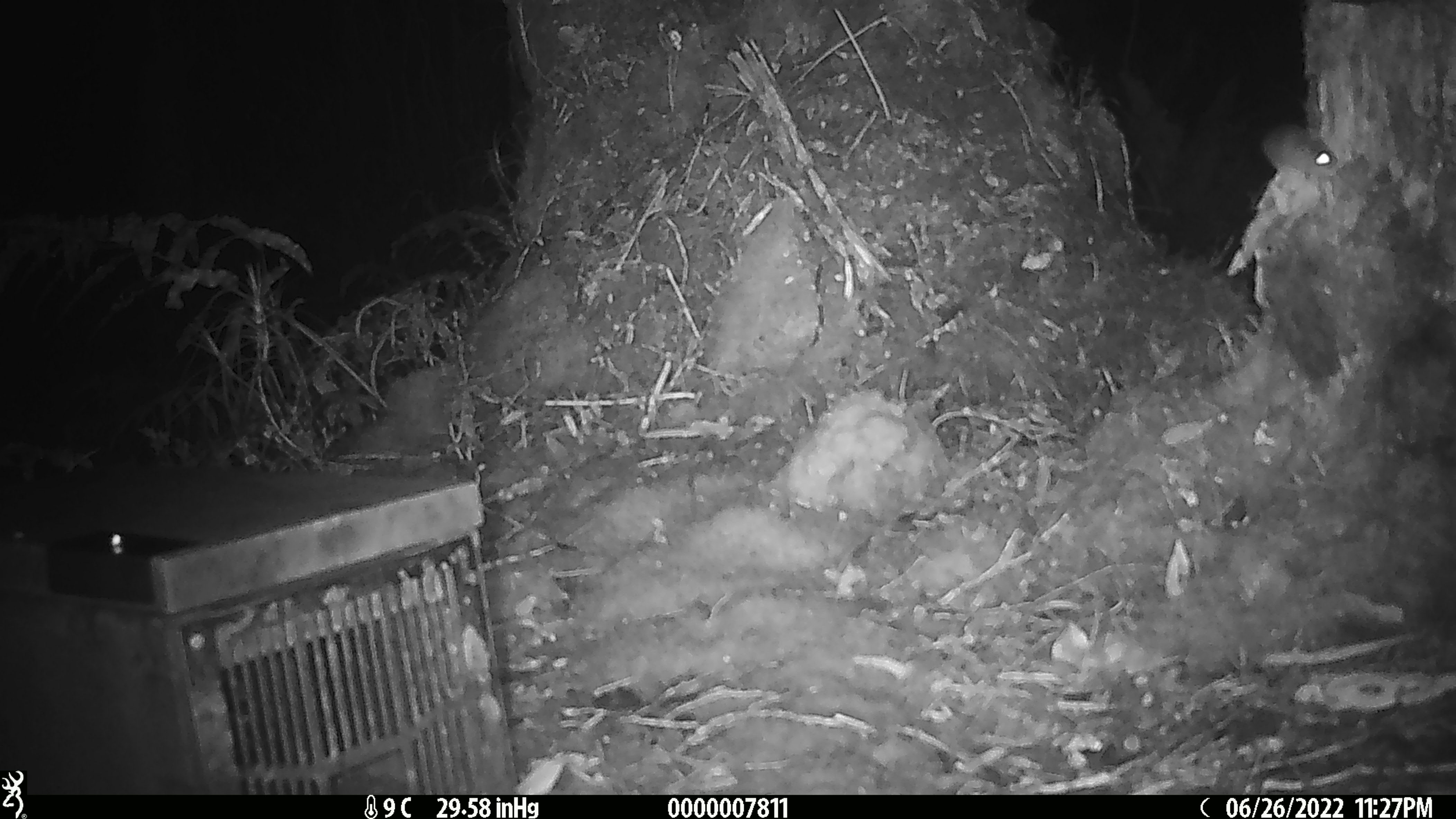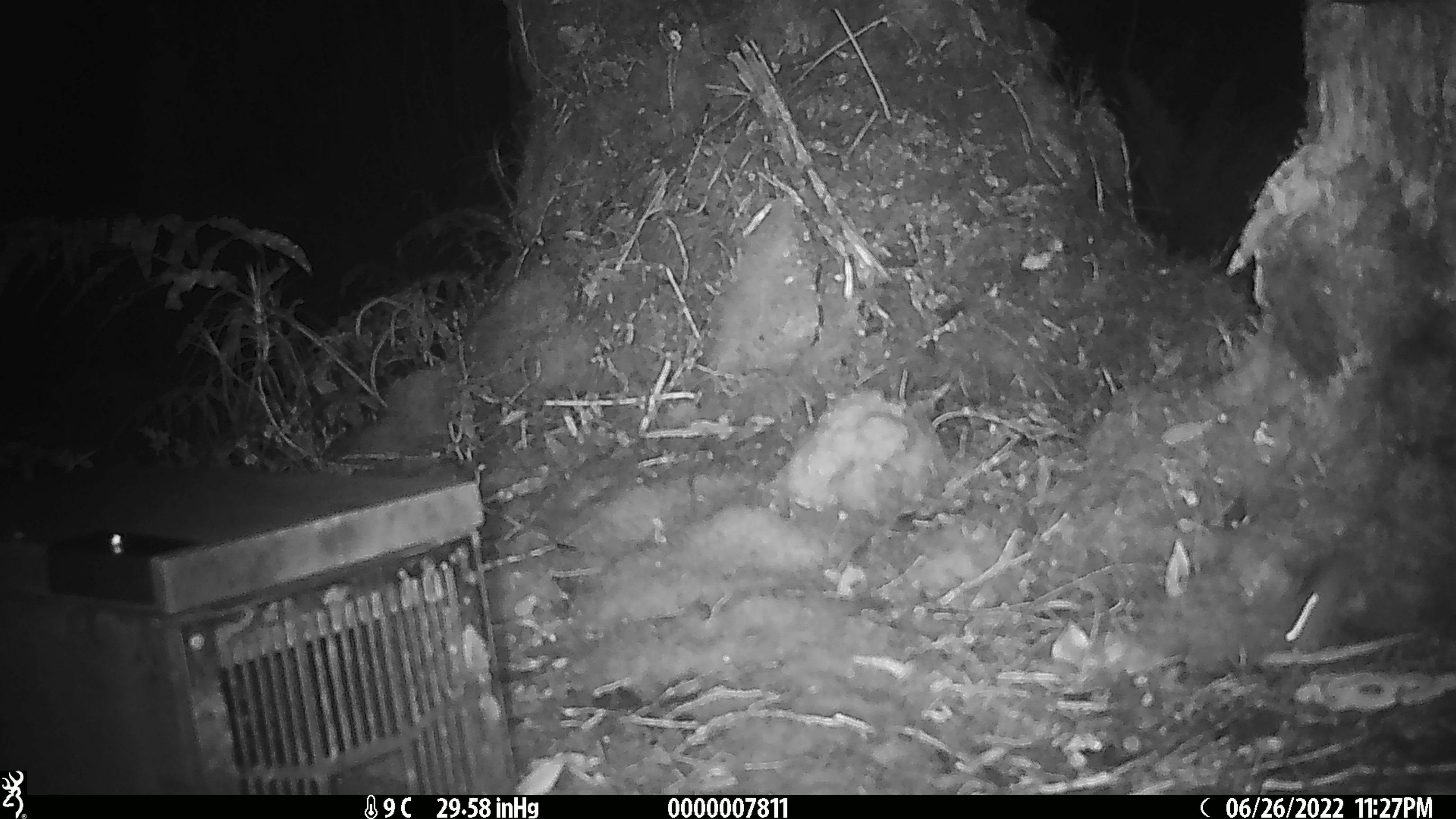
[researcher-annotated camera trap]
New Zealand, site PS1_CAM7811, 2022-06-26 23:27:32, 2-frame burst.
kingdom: Animalia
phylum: Chordata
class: Mammalia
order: Rodentia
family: Muridae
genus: Mus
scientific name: Mus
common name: mouse